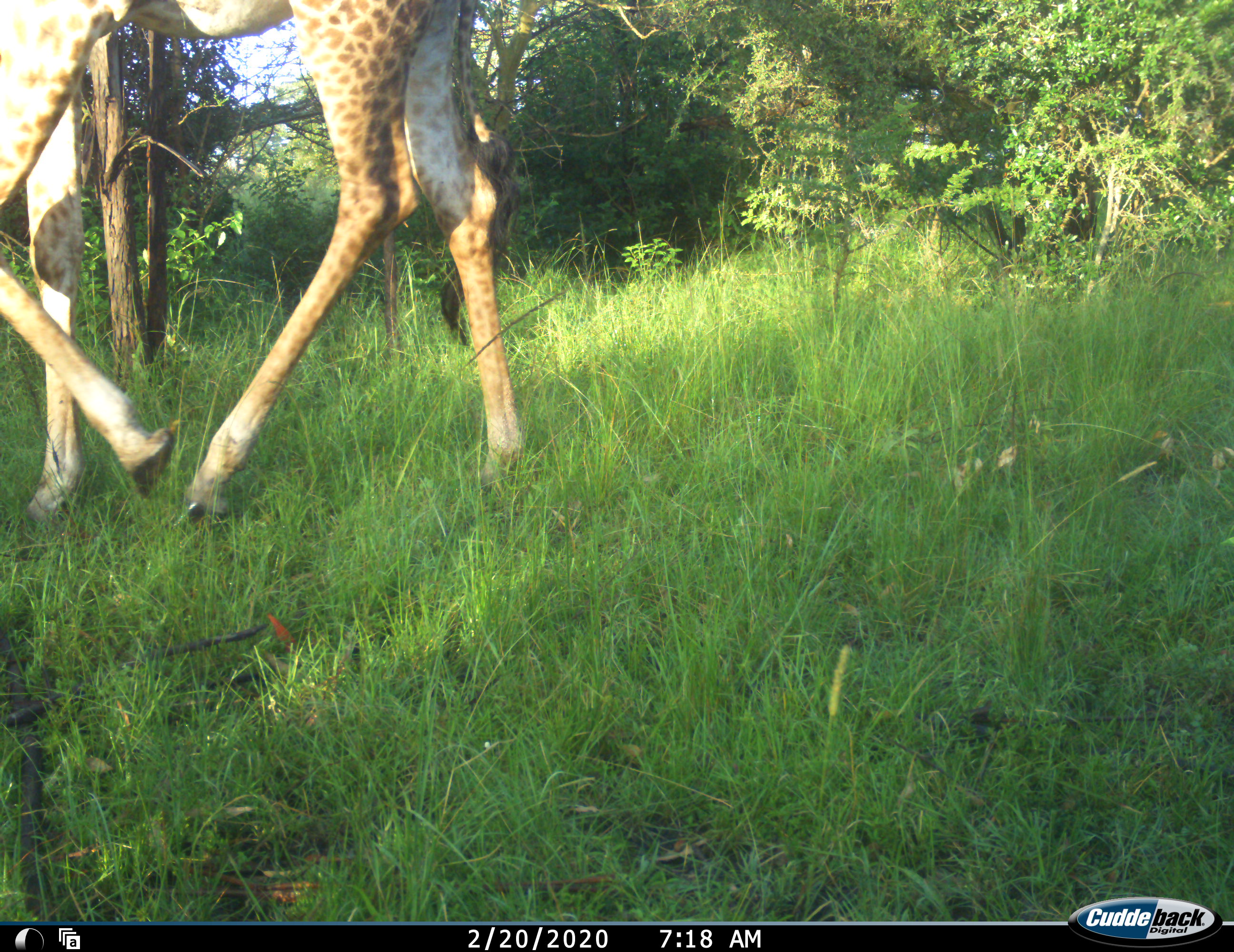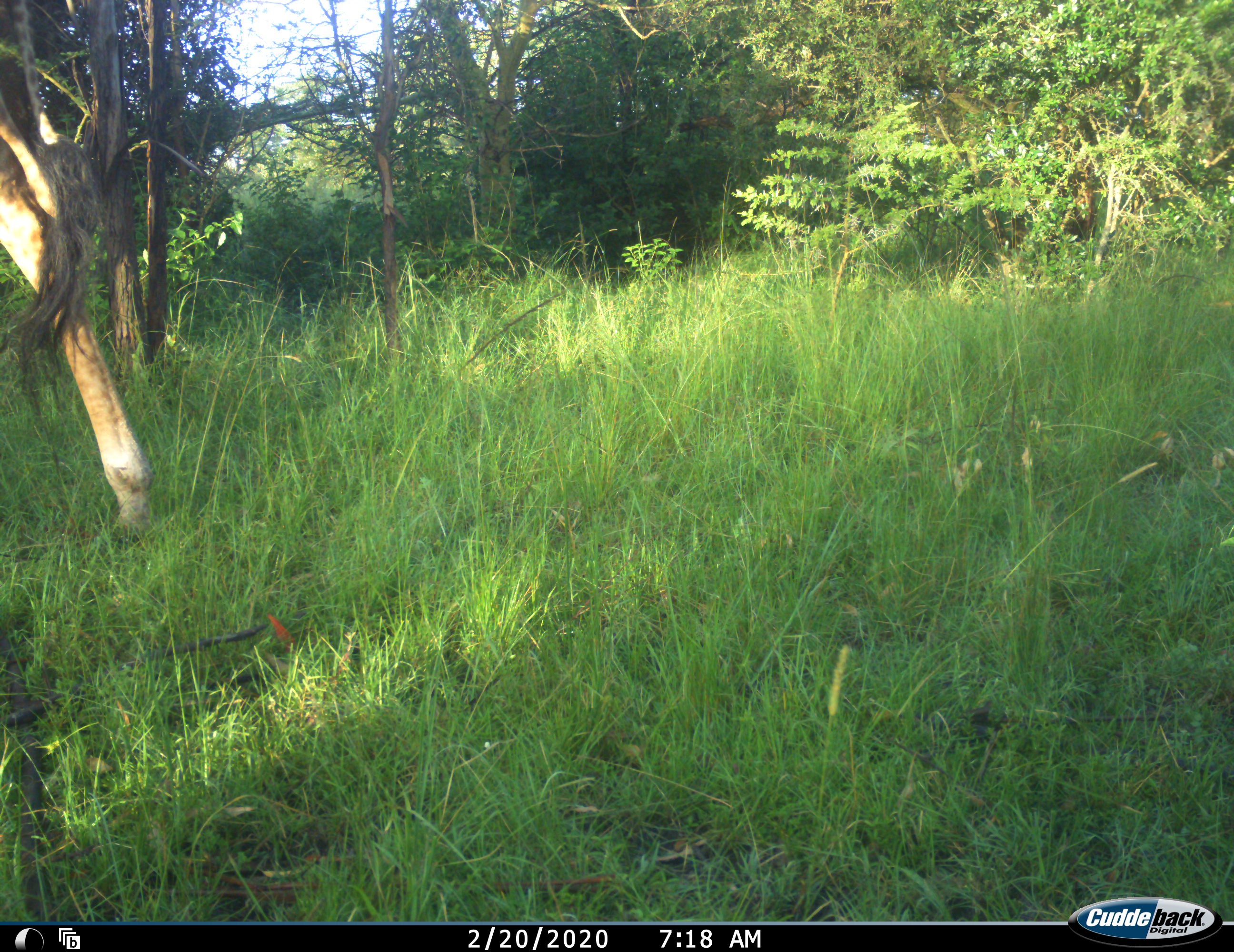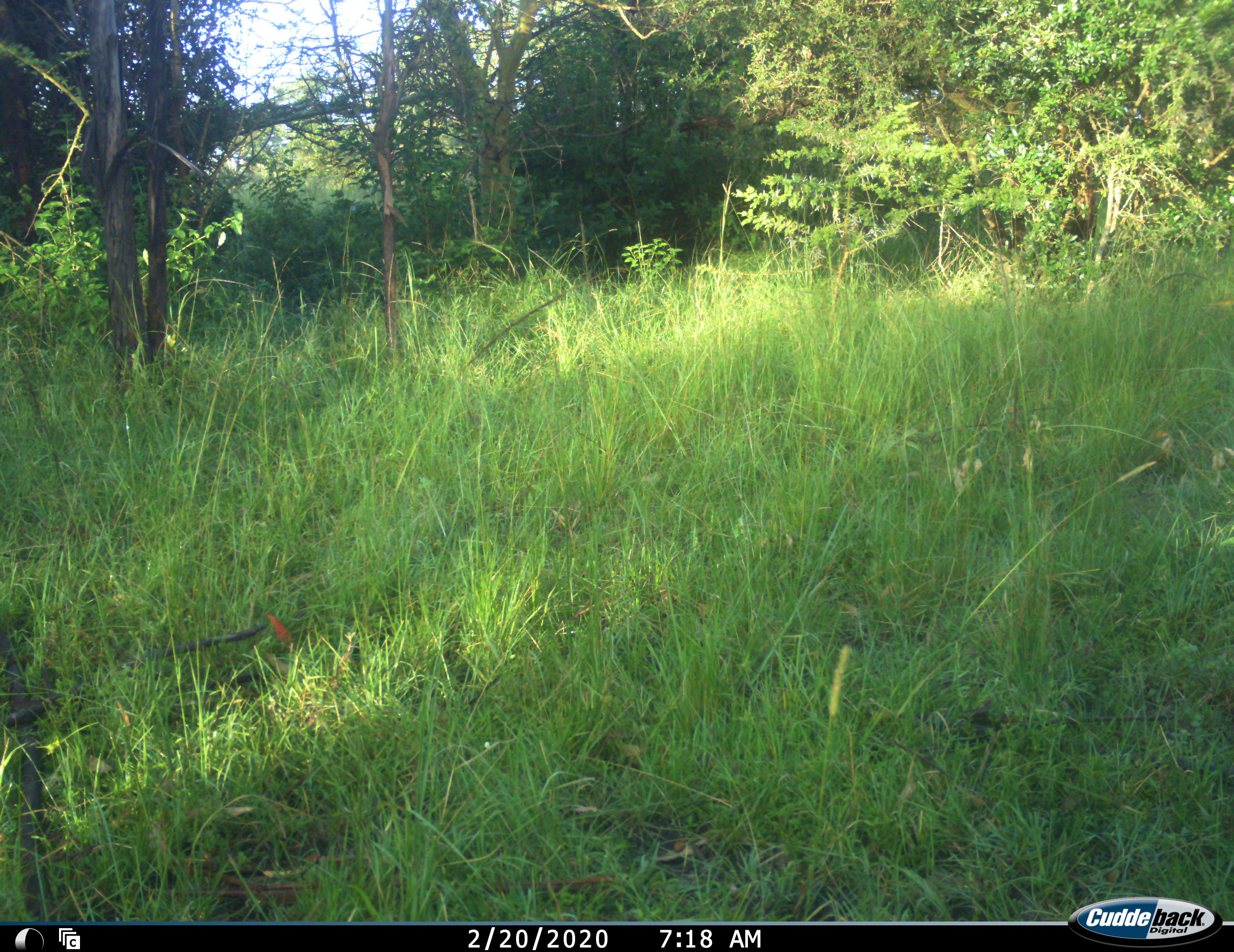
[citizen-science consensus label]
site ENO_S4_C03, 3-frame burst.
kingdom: Animalia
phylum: Chordata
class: Mammalia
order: Artiodactyla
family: Giraffidae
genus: Giraffa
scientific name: Giraffa camelopardalis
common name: giraffe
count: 1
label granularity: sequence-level